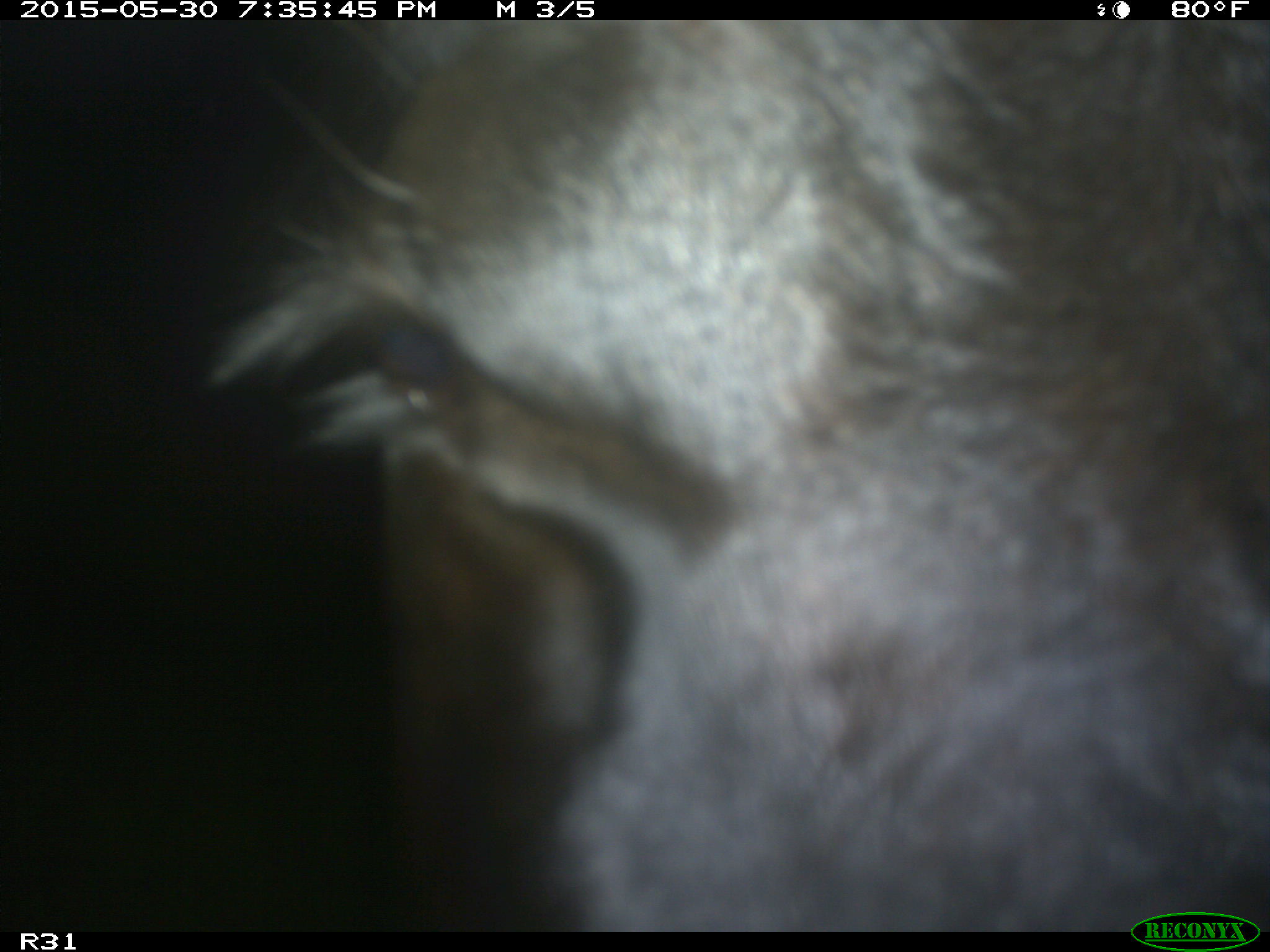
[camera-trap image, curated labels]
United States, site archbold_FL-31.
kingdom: Animalia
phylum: Chordata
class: Mammalia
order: Artiodactyla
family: Bovidae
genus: Bos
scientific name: Bos taurus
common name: domestic cow